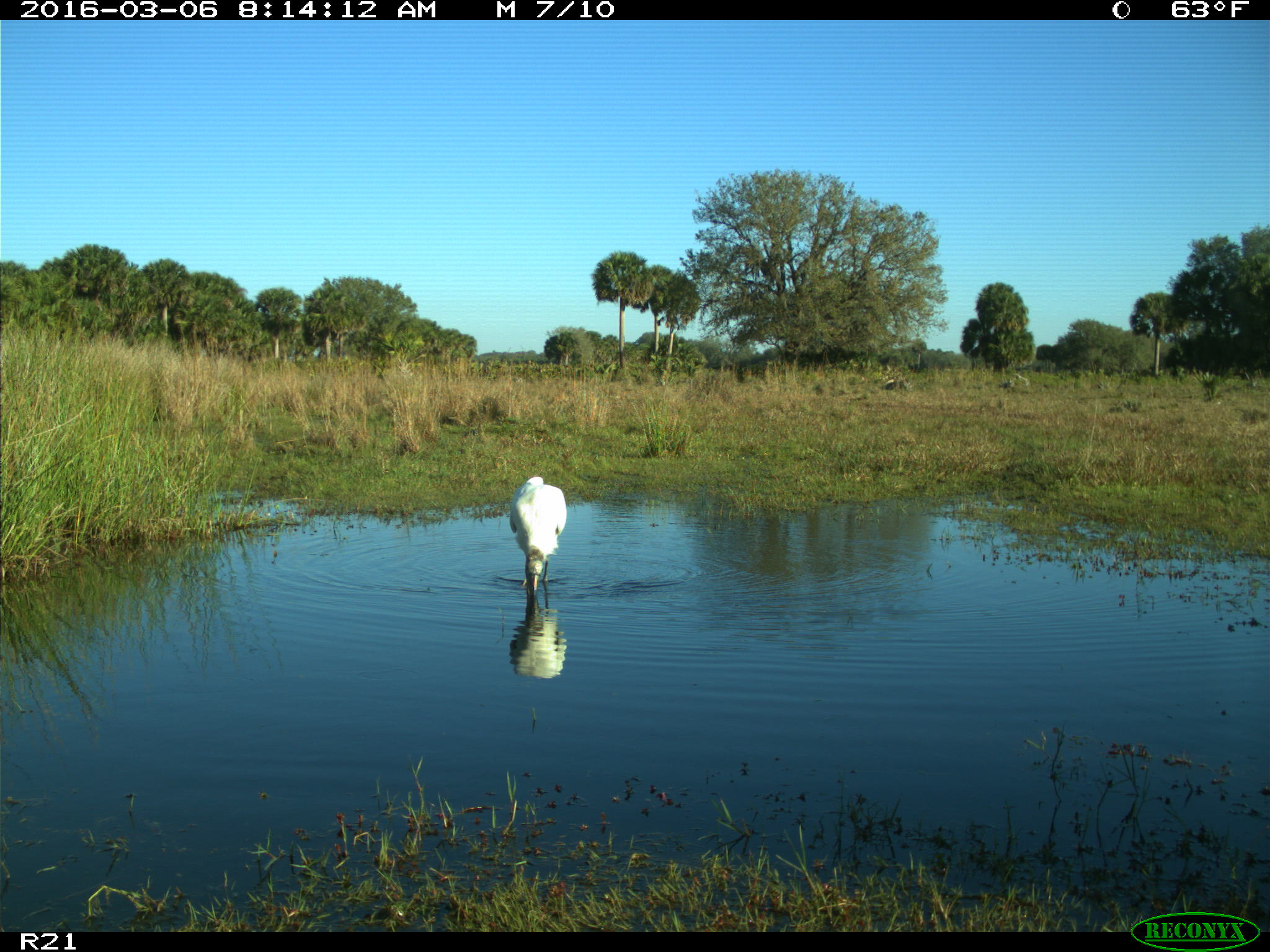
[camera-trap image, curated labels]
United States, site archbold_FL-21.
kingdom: Animalia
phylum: Chordata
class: Aves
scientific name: Aves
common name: birds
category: unidentified bird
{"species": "unidentified bird (birds) (Aves)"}